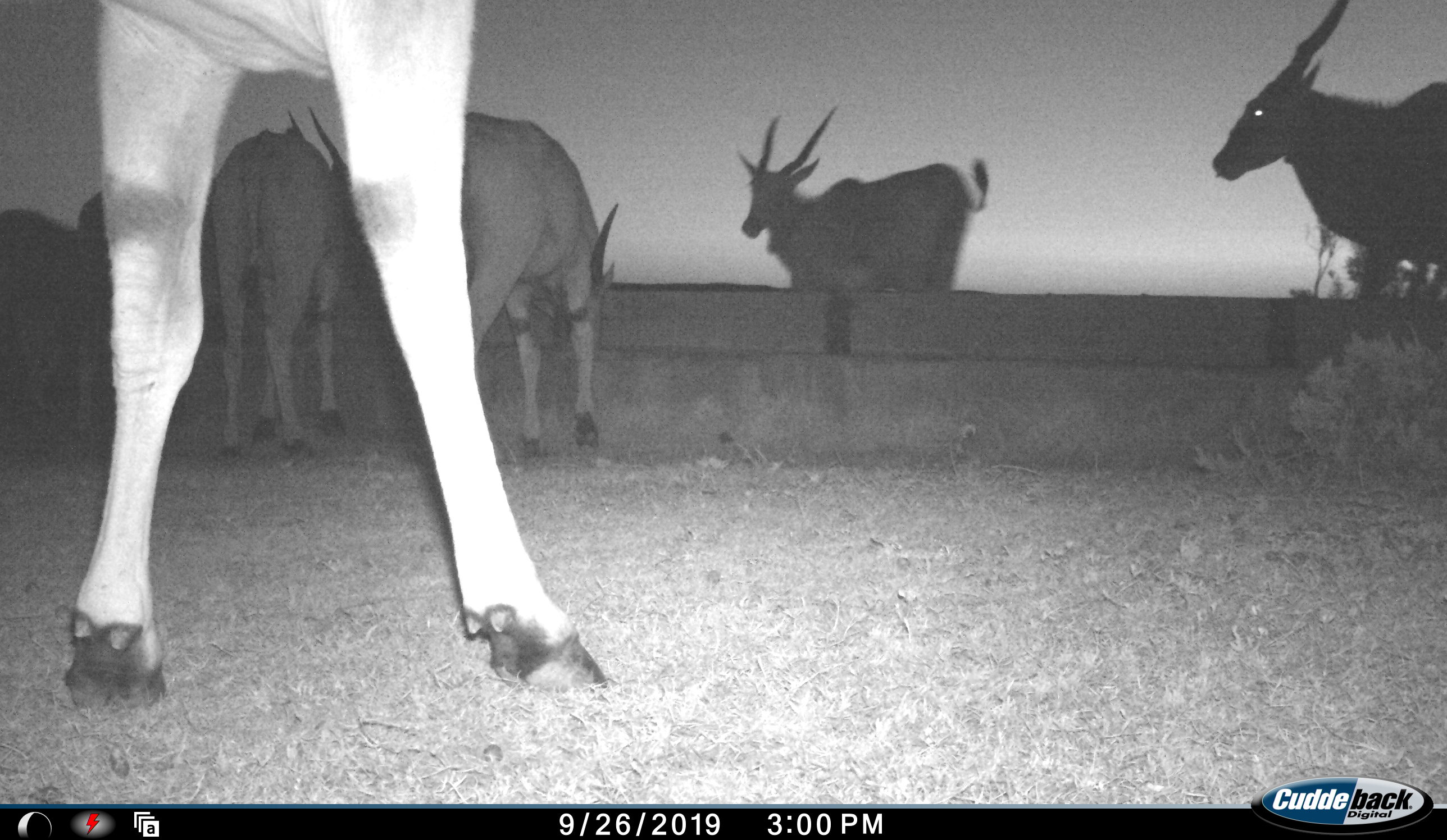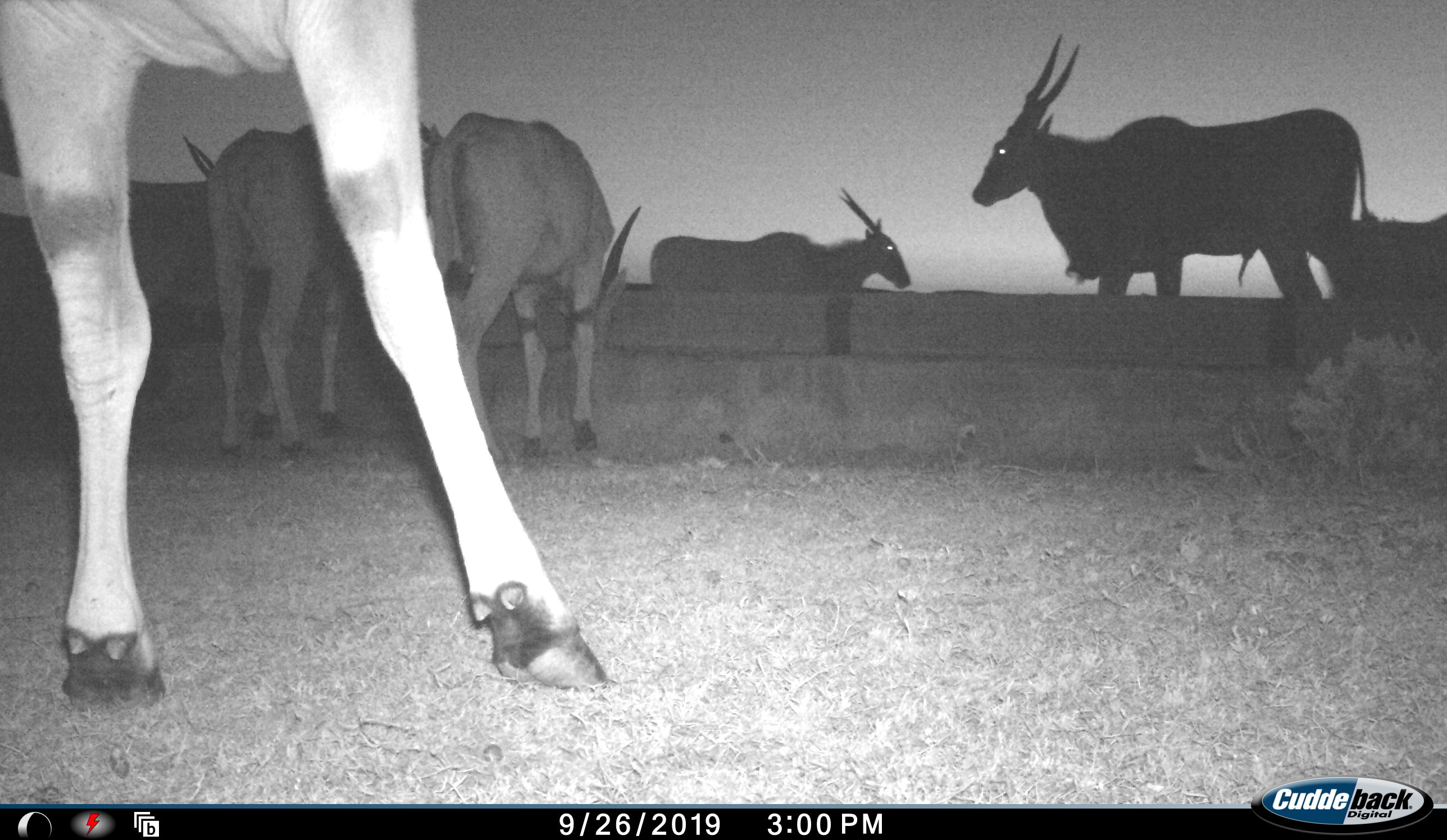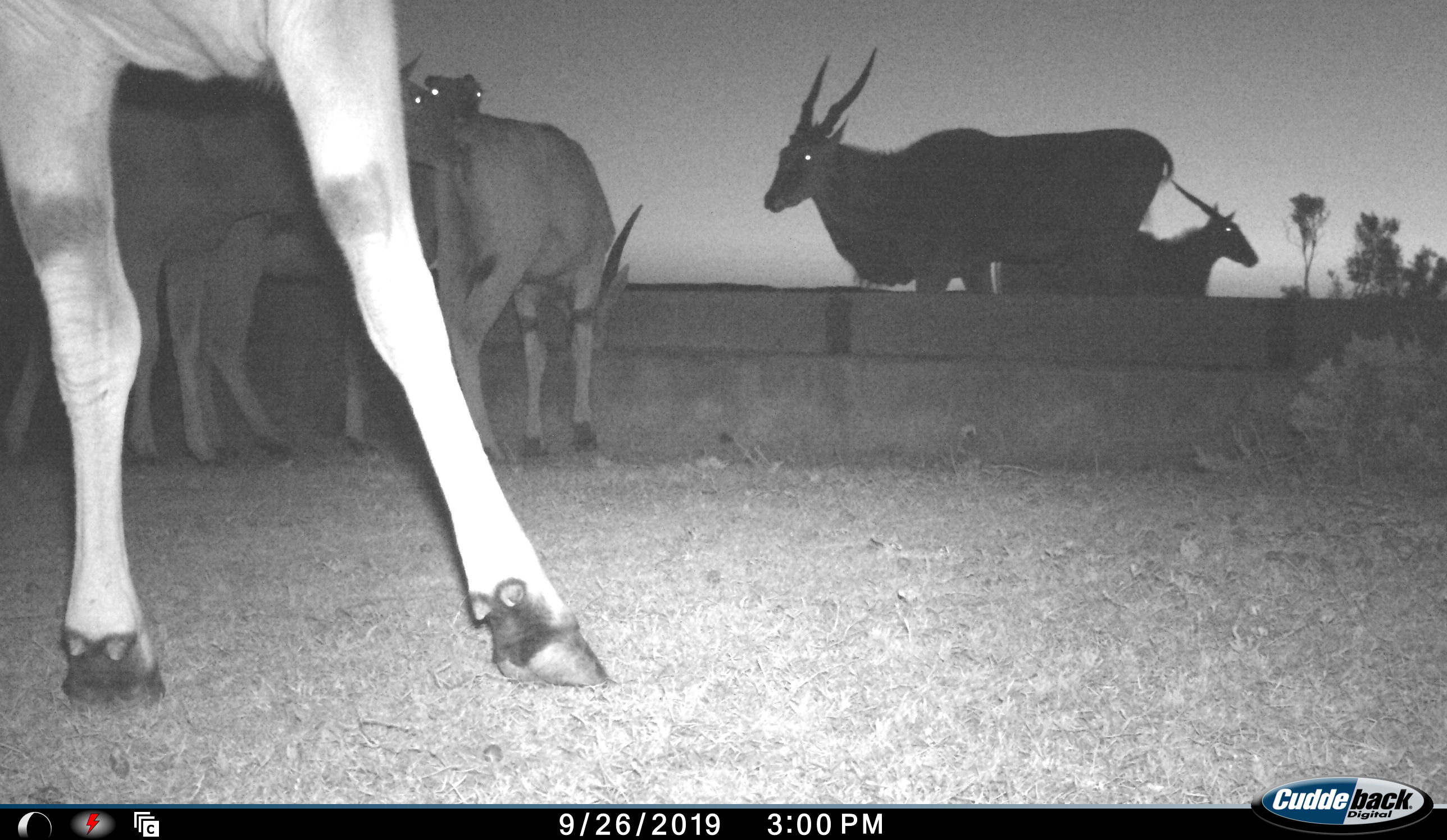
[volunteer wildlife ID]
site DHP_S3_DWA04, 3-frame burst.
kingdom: Animalia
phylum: Chordata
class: Mammalia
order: Artiodactyla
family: Bovidae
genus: Tragelaphus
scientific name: Tragelaphus oryx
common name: eland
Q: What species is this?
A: Eland (Tragelaphus oryx).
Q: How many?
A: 7.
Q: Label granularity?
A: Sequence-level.